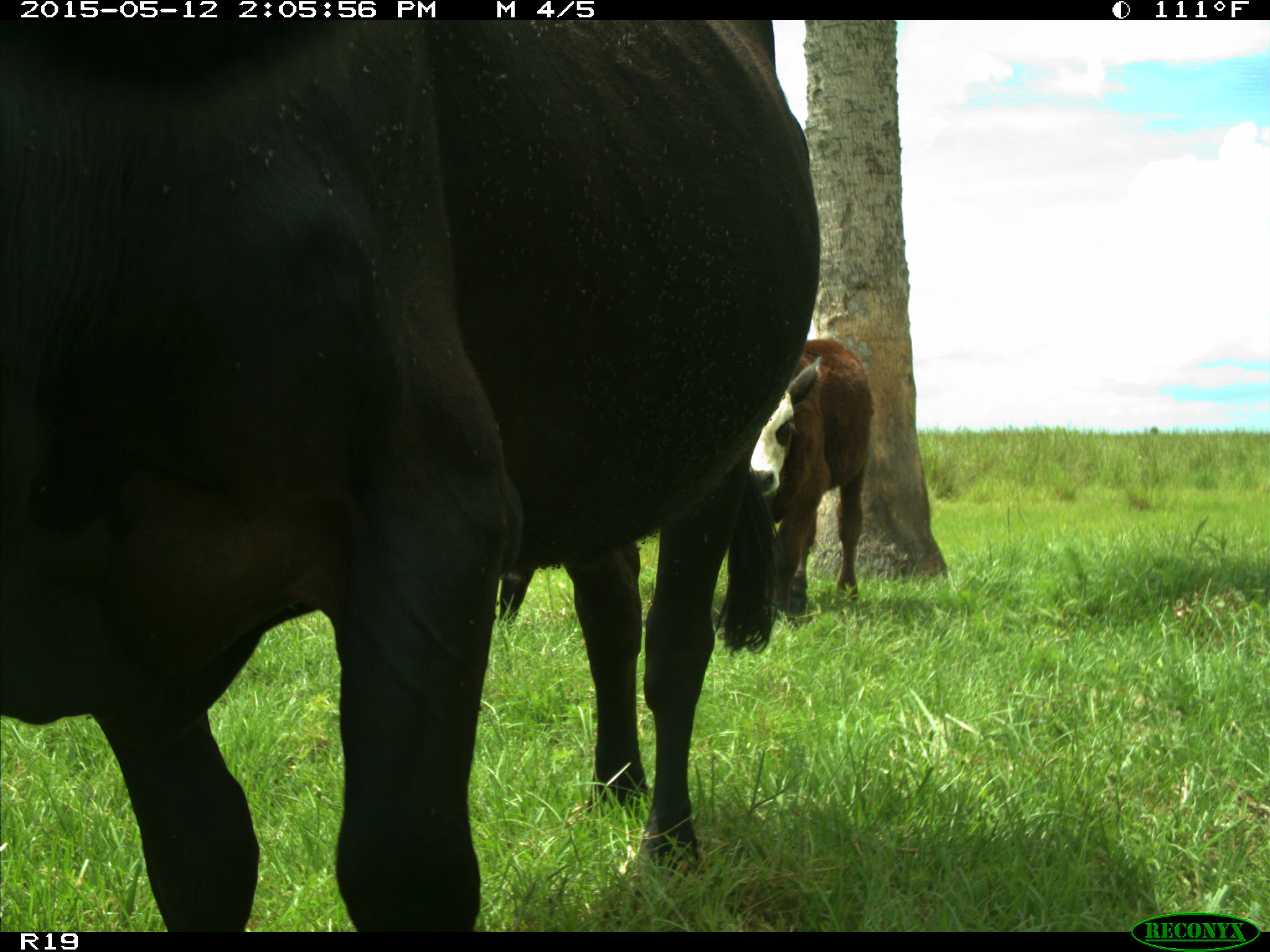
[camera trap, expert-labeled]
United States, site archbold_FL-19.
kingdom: Animalia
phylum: Chordata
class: Mammalia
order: Artiodactyla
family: Bovidae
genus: Bos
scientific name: Bos taurus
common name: domestic cow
Bos taurus (domestic cow).